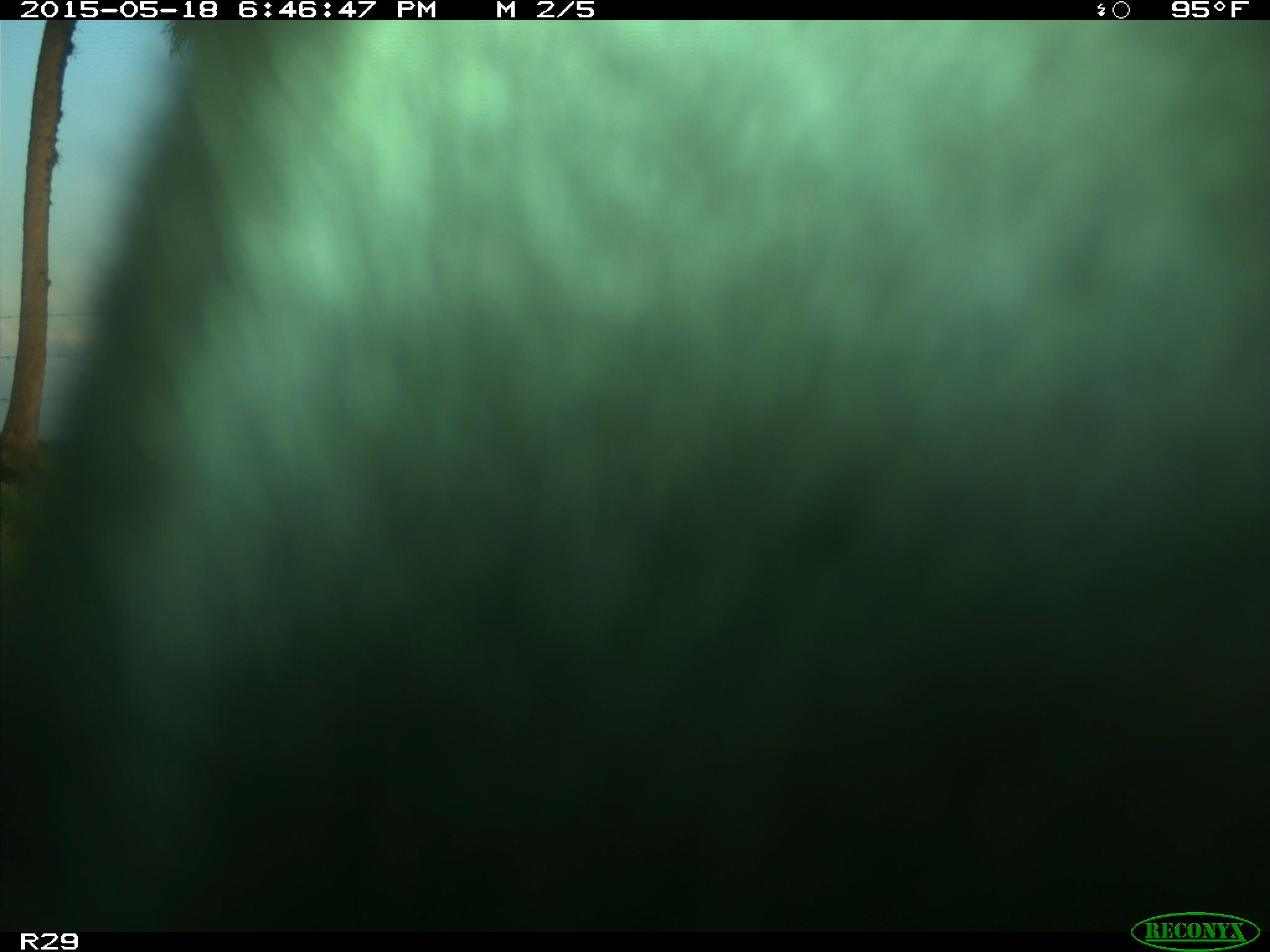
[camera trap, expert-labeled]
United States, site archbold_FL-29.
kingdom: Animalia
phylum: Chordata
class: Mammalia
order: Artiodactyla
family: Bovidae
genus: Bos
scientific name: Bos taurus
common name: domestic cow